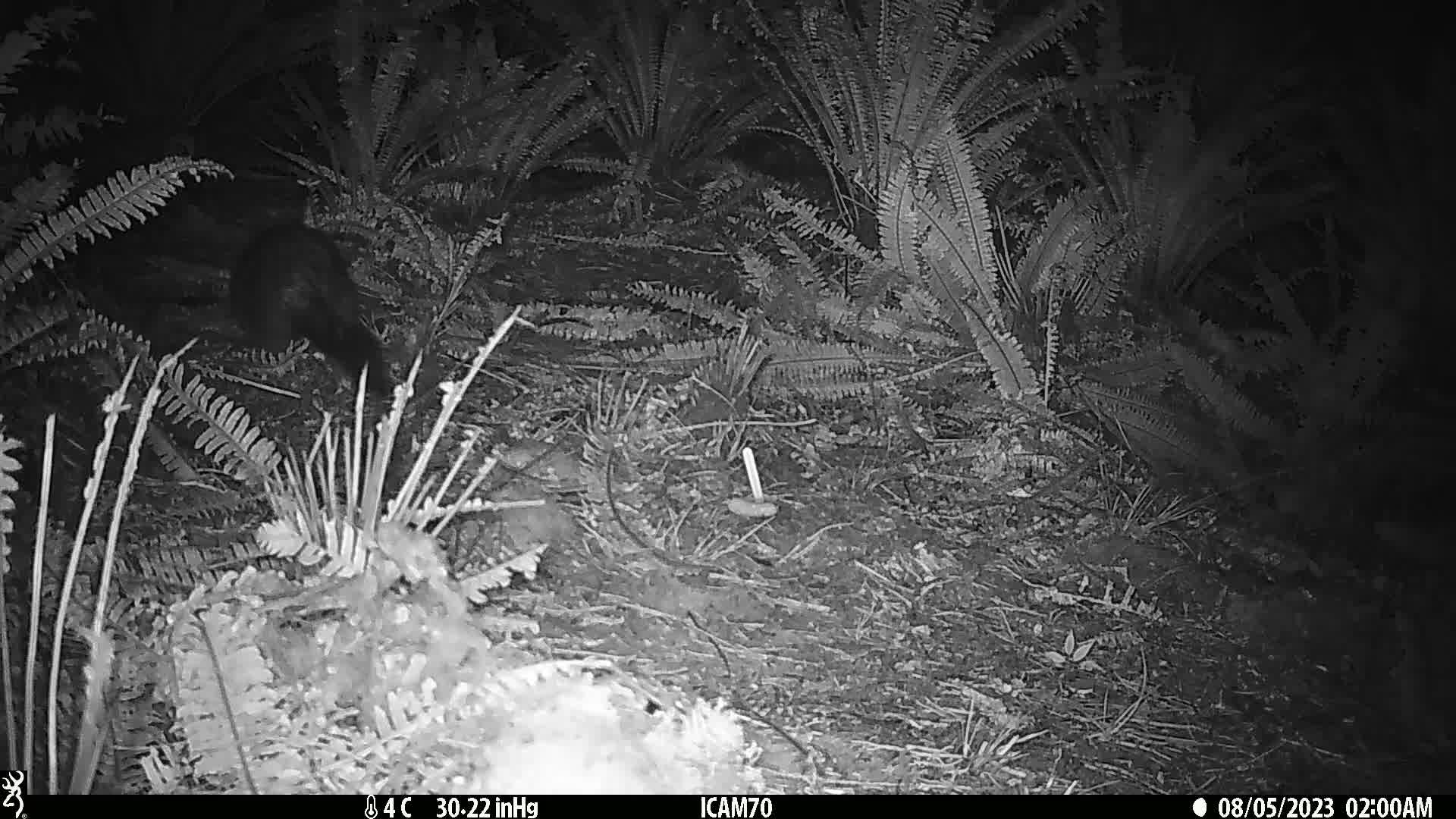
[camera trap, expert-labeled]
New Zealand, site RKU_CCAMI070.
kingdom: Animalia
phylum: Chordata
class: Mammalia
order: Diprotodontia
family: Phalangeridae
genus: Trichosurus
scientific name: Trichosurus vulpecula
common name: common brushtail possum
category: possum